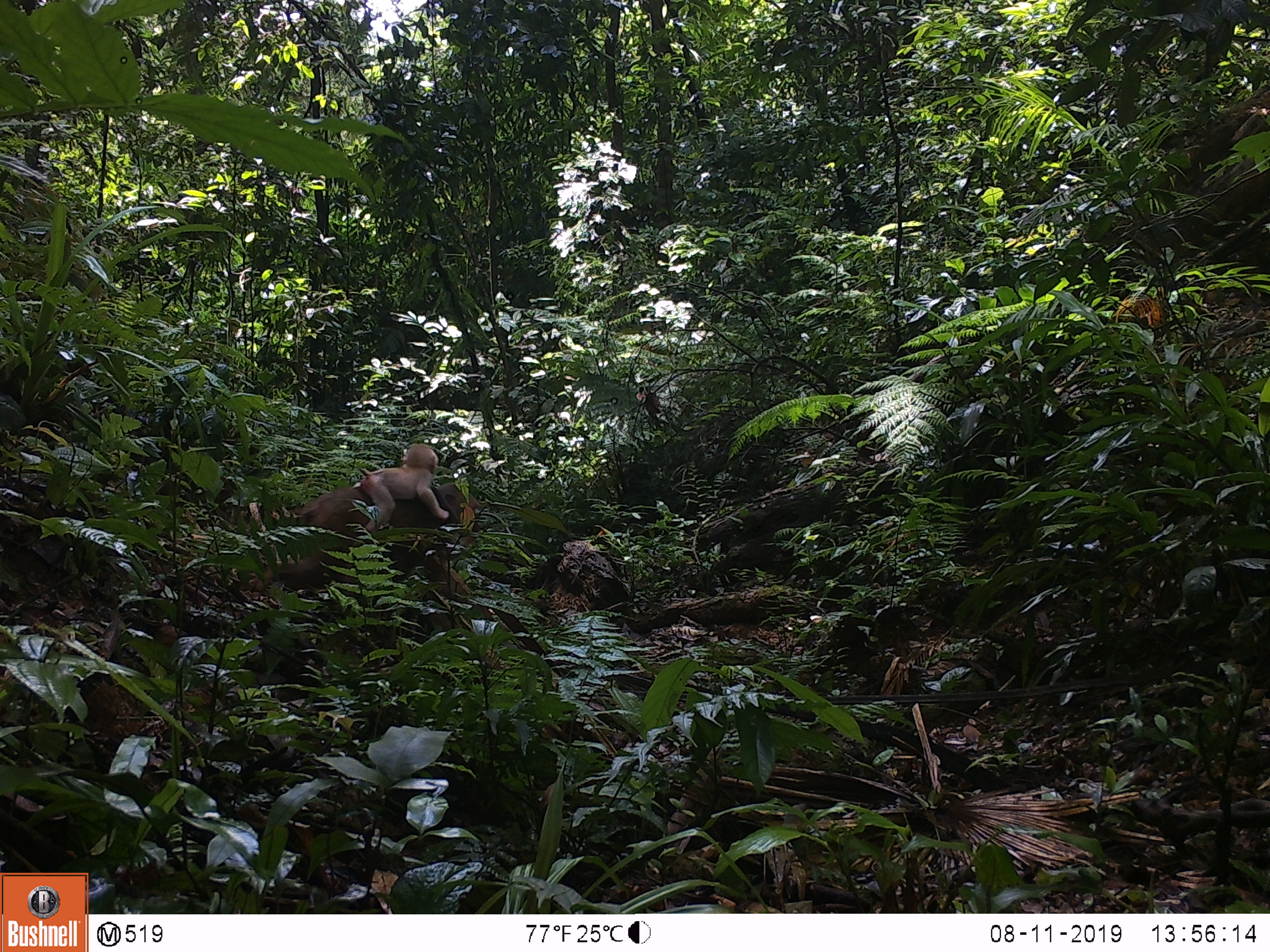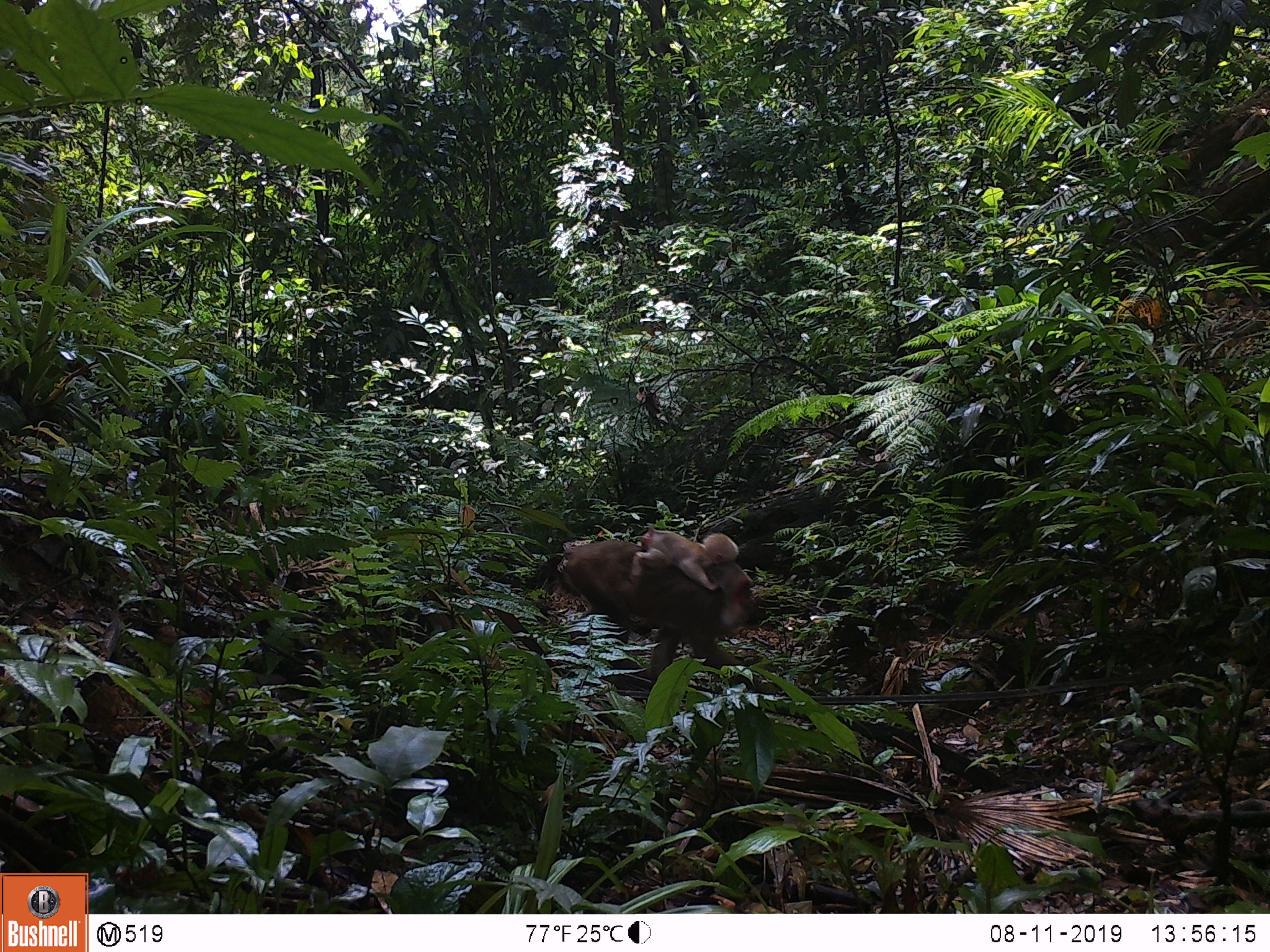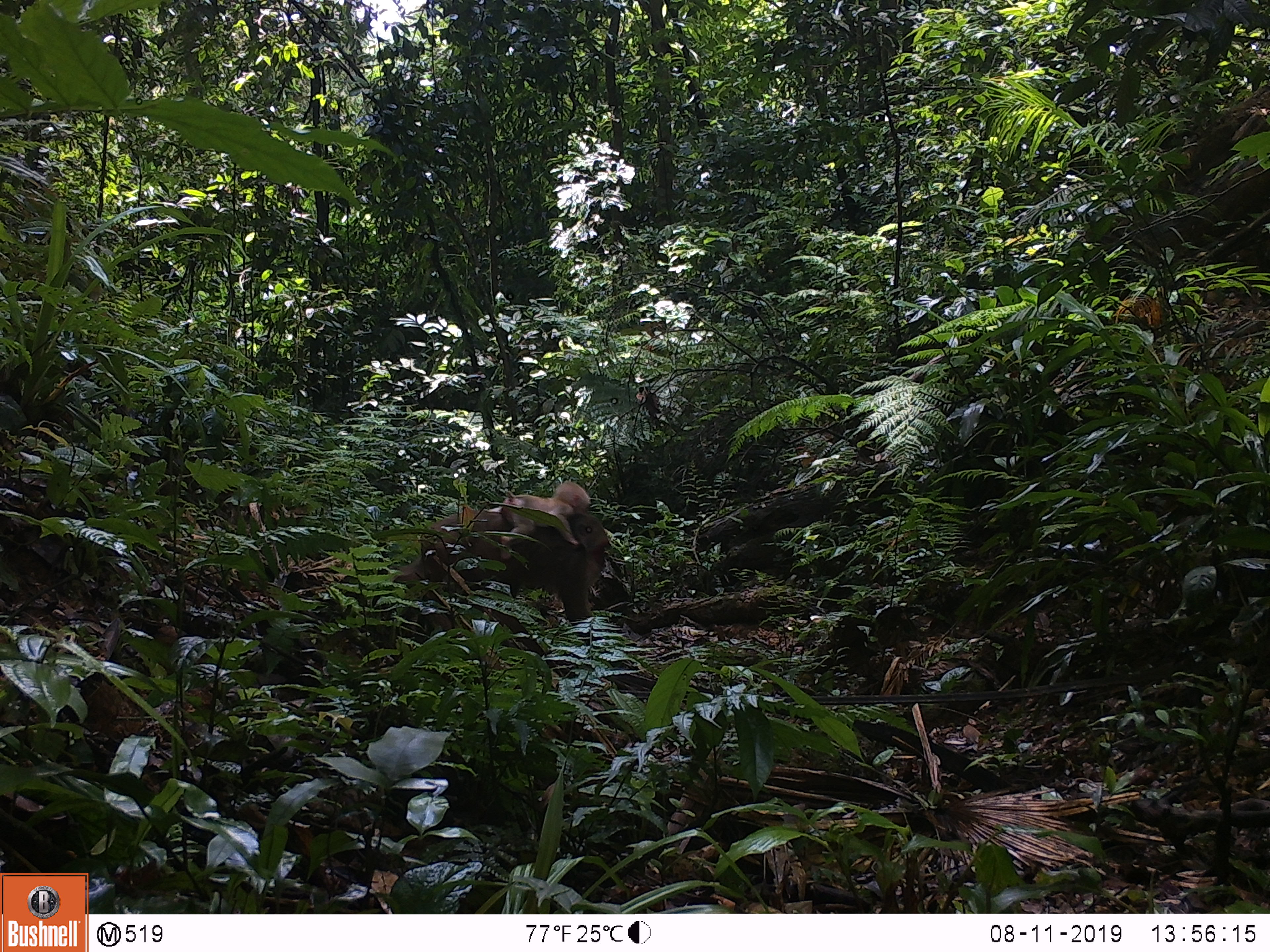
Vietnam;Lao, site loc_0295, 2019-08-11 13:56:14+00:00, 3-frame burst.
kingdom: Animalia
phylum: Chordata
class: Mammalia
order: Primates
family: Cercopithecidae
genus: Macaca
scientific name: Macaca arctoides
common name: stump-tailed macaque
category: stump tailed macaque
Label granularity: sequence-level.